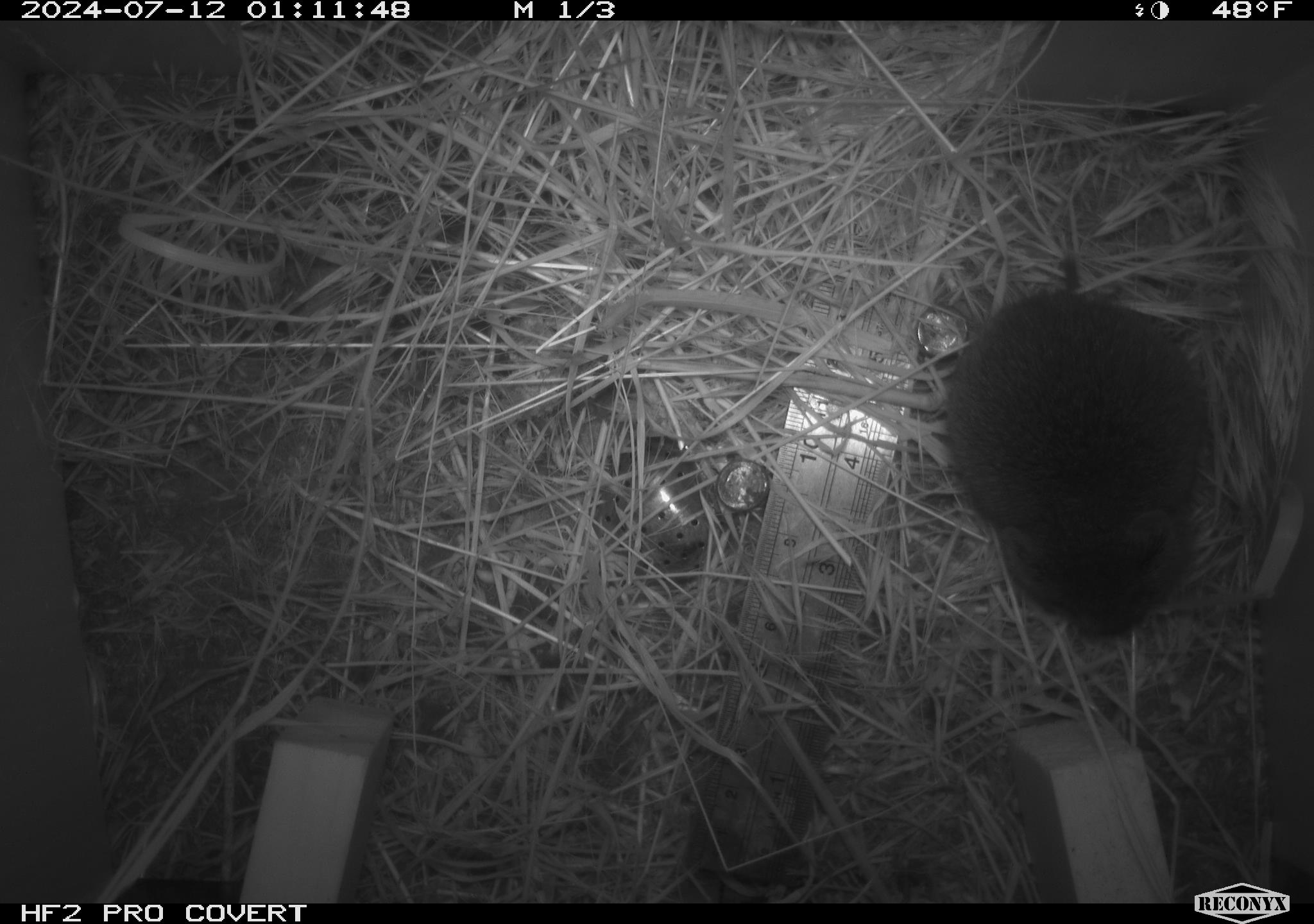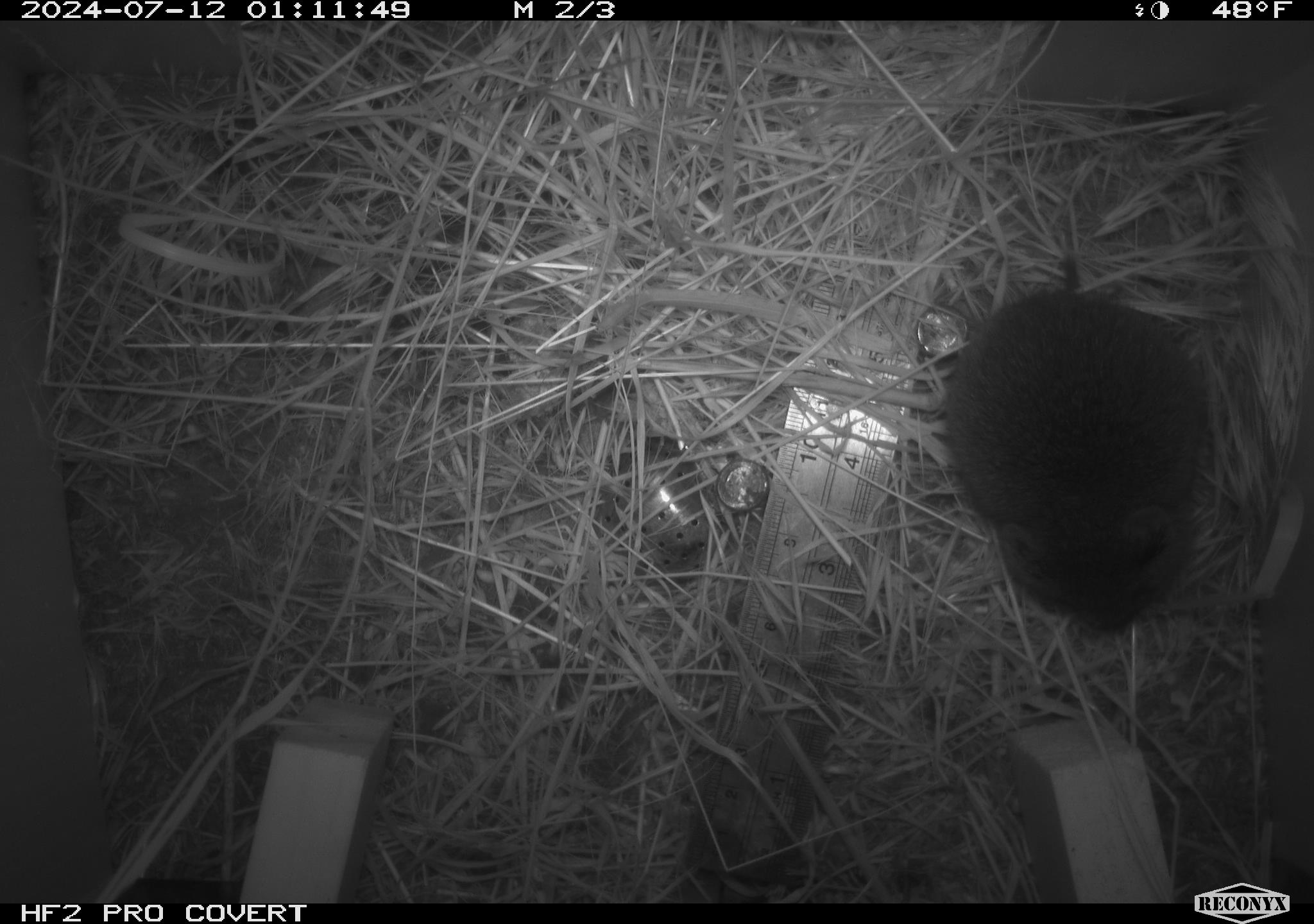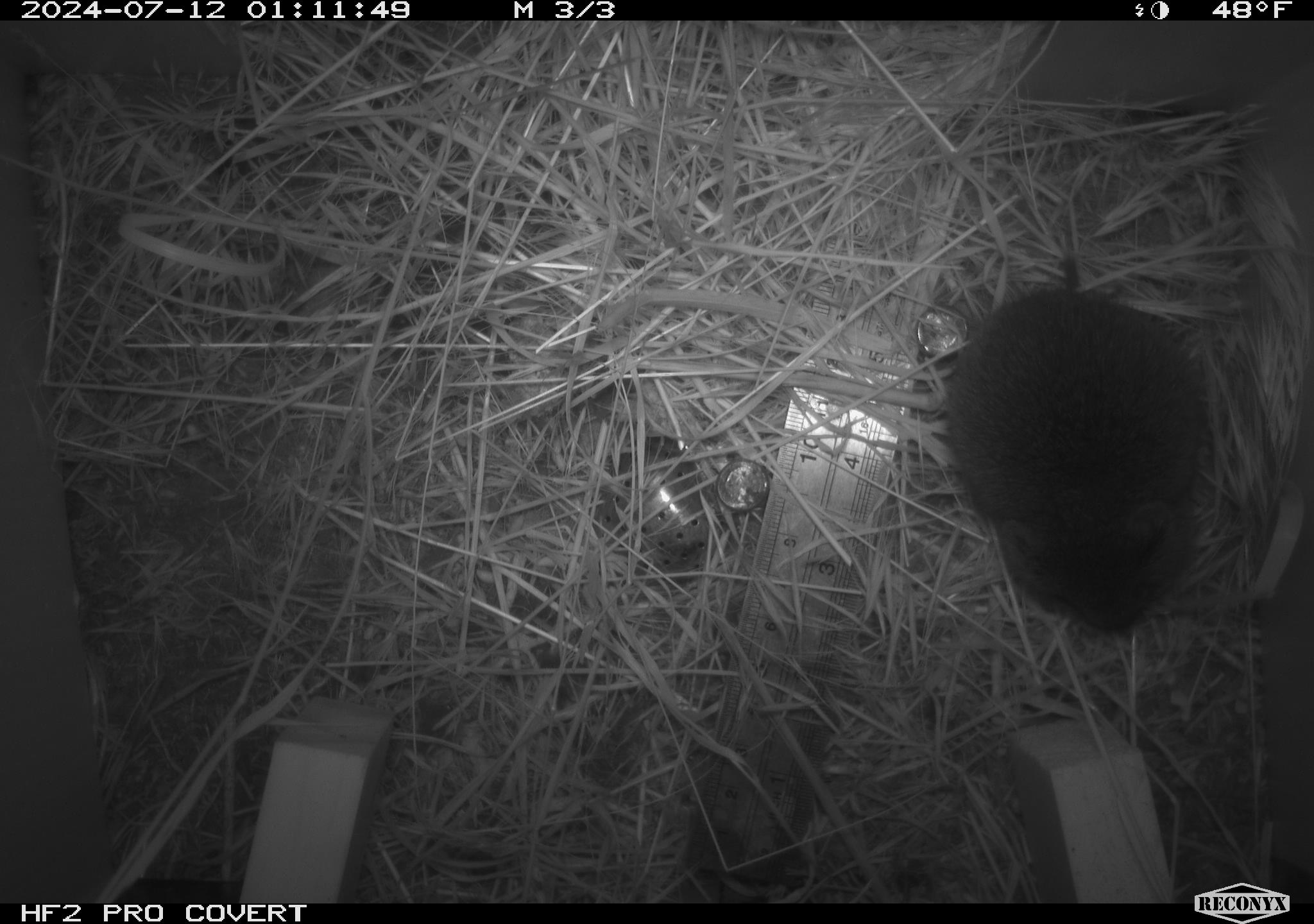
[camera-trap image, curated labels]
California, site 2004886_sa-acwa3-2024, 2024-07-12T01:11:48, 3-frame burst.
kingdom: Animalia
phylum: Chordata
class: Mammalia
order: Rodentia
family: Cricetidae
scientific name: Arvicolinae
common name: voles, lemmings, and muskrats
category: arvicolinae subfamily